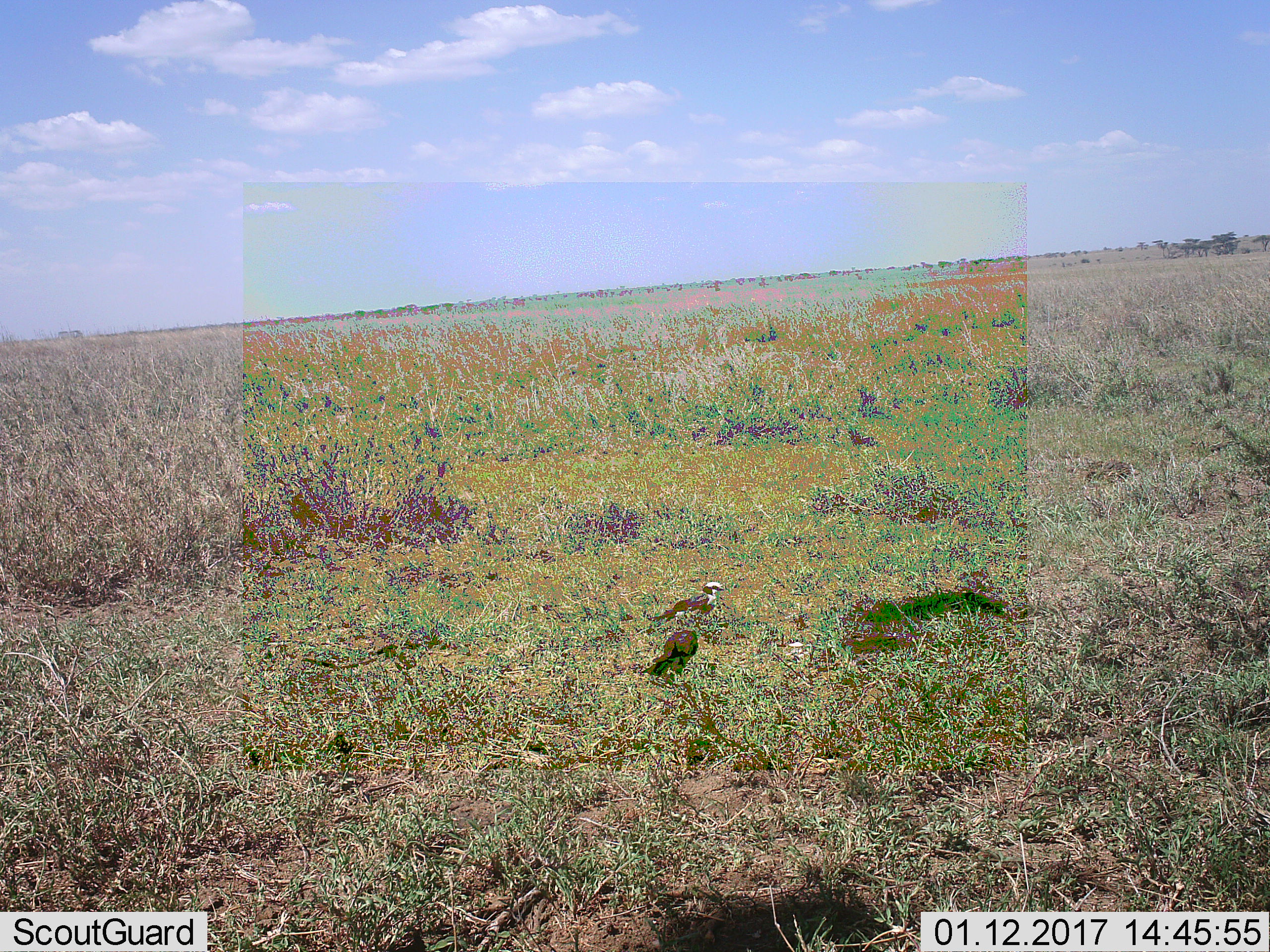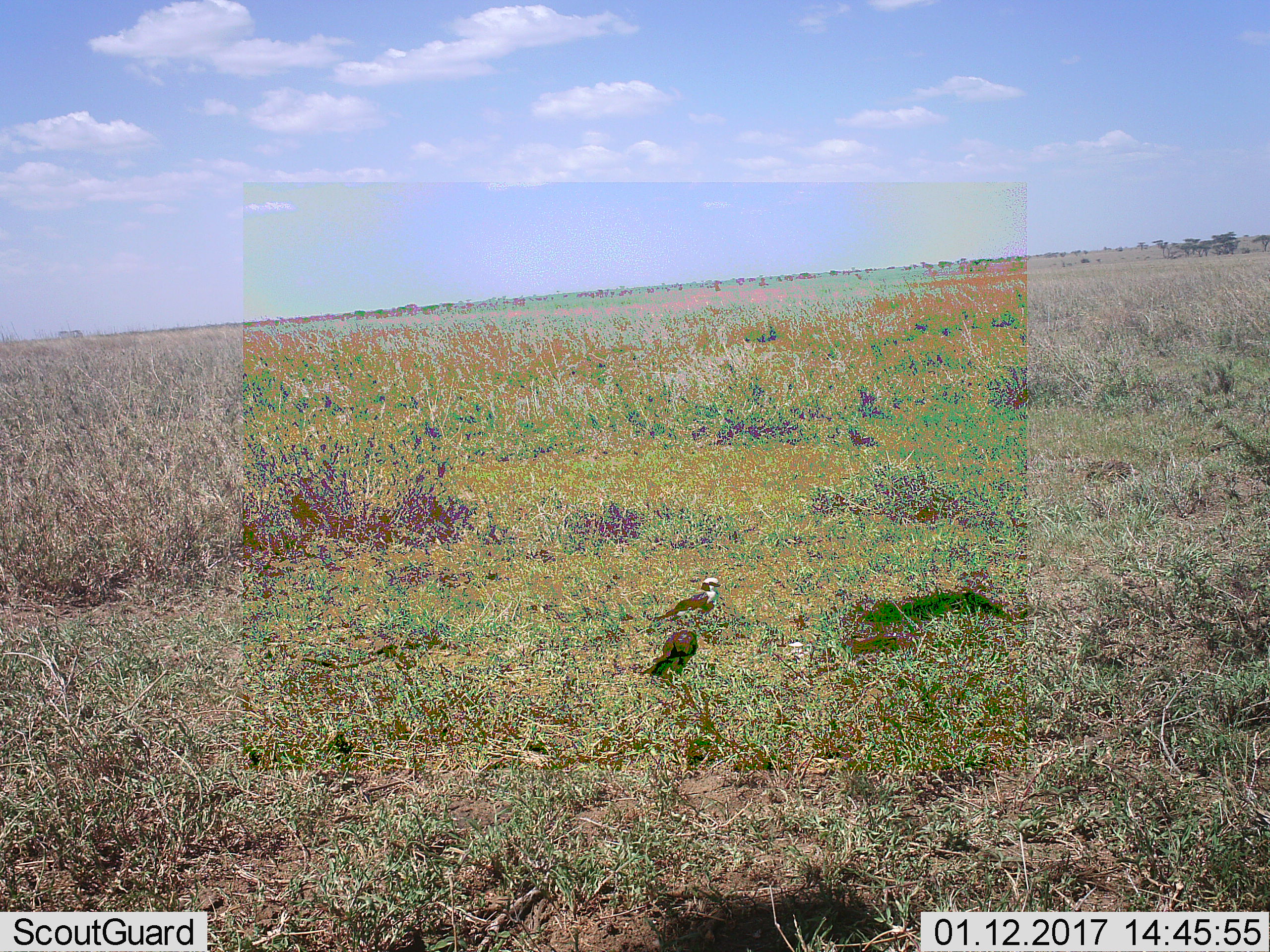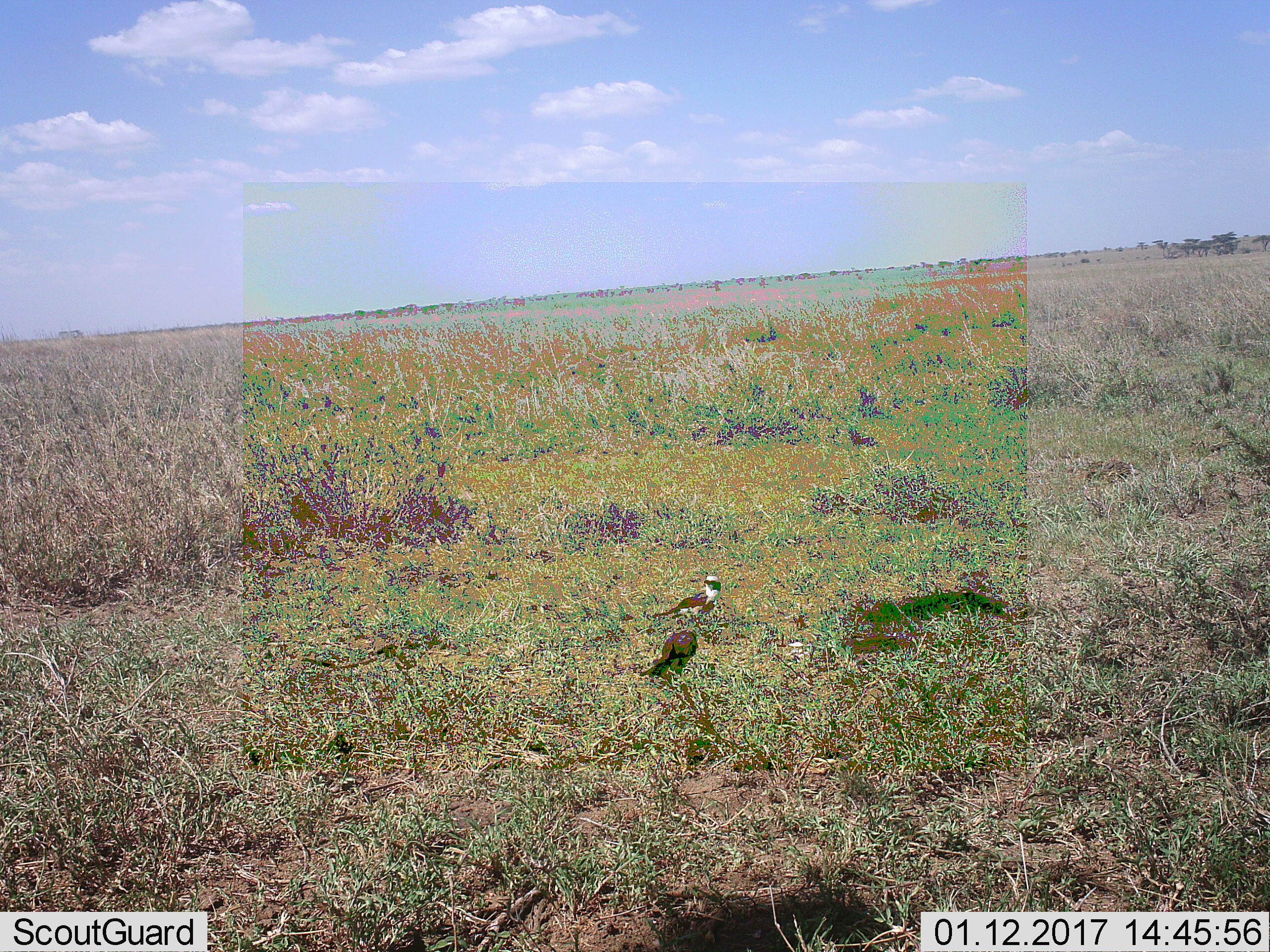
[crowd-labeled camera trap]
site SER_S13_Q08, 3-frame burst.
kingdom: Animalia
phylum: Chordata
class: Aves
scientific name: Aves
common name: bird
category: birdother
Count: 2.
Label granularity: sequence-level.